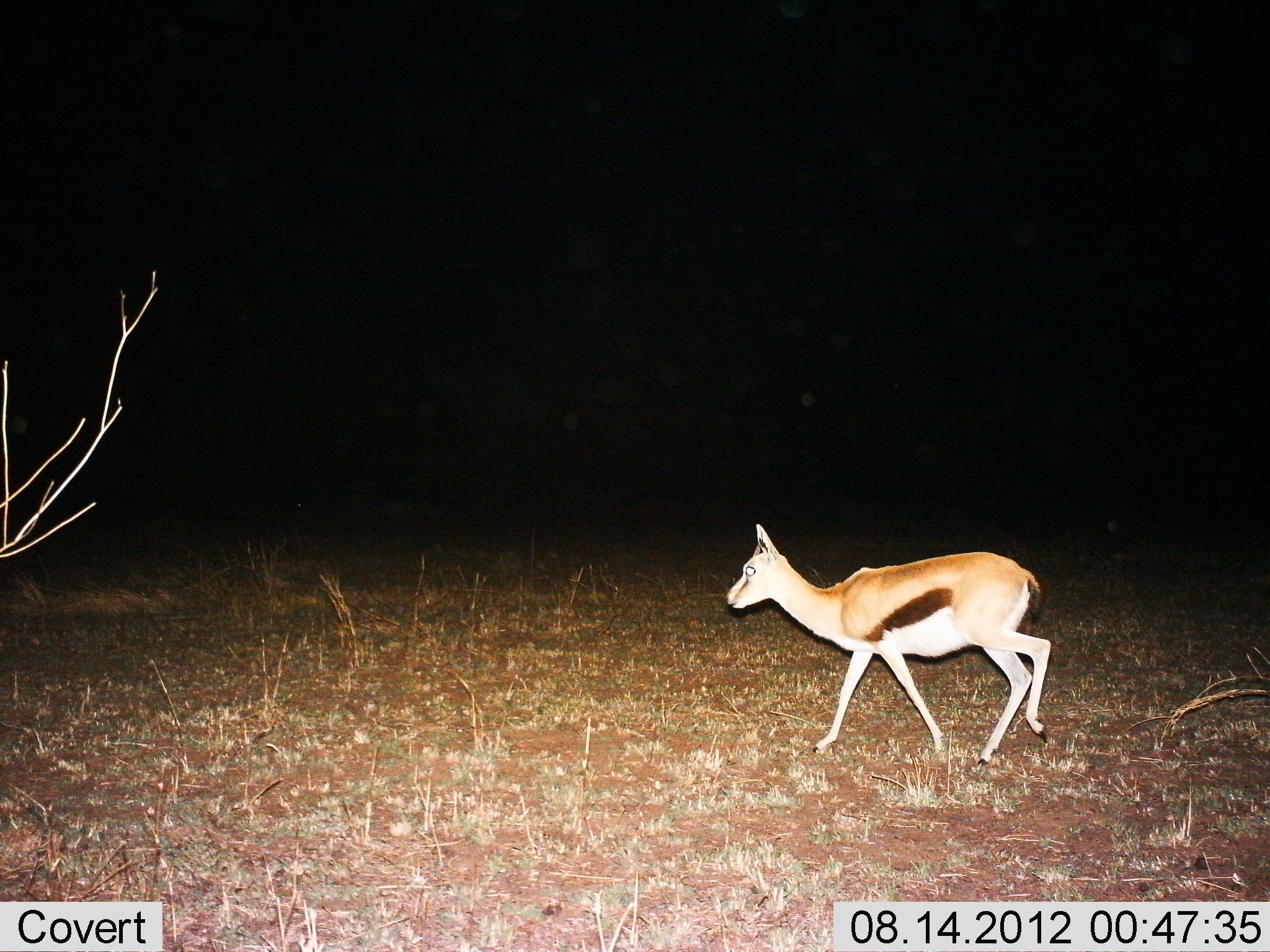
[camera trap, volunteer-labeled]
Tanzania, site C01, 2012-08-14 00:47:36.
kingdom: Animalia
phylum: Chordata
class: Mammalia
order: Artiodactyla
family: Bovidae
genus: Eudorcas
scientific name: Eudorcas thomsonii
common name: thomson's gazelle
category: gazellethomsons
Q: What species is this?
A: Gazellethomsons (thomson's gazelle) (Eudorcas thomsonii).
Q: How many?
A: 1.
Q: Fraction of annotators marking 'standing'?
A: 0%.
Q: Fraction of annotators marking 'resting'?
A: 0%.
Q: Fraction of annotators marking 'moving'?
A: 100%.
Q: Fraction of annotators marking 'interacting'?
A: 0%.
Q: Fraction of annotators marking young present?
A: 18%.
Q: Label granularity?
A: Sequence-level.